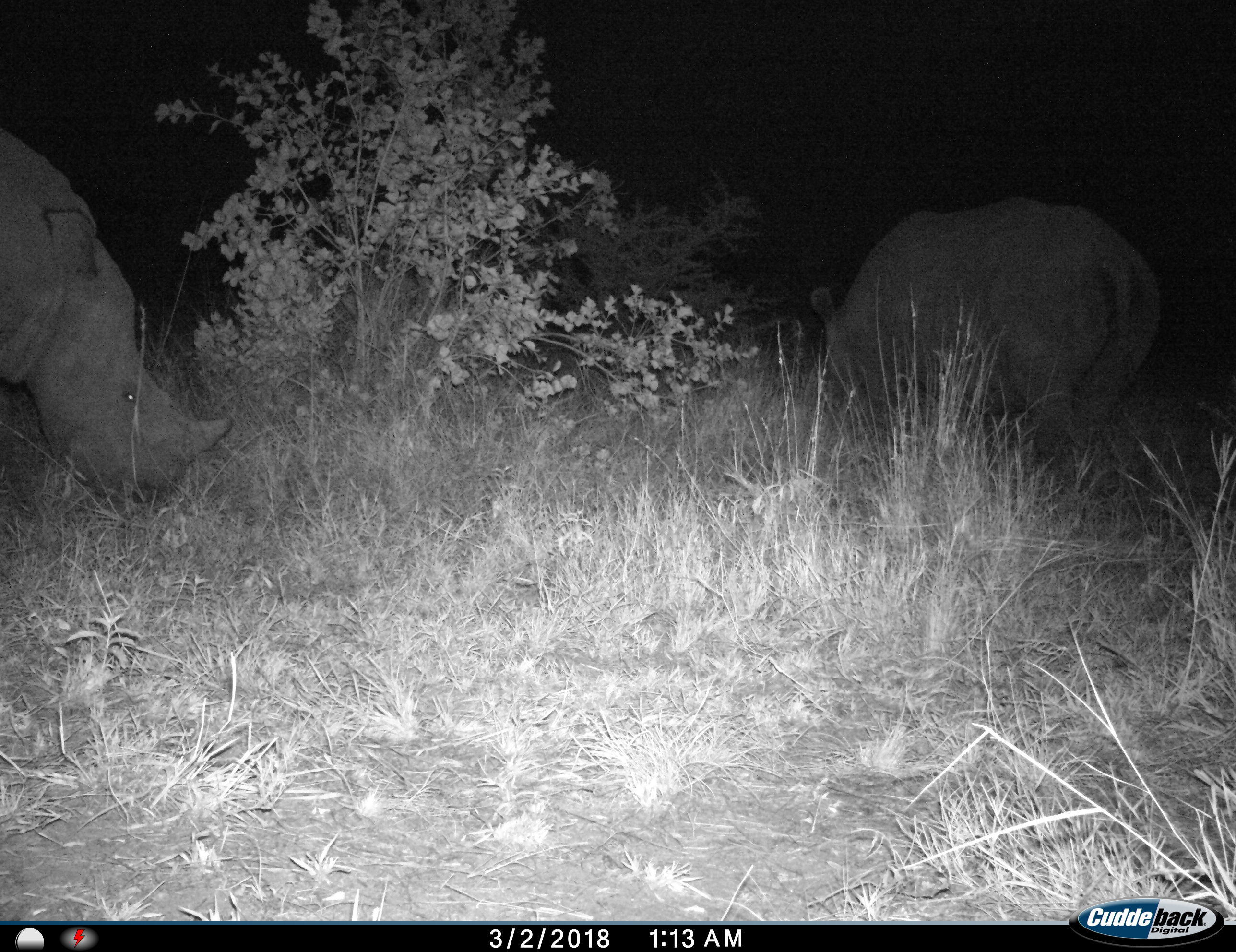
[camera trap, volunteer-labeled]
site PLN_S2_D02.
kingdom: Animalia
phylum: Chordata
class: Mammalia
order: Perissodactyla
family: Rhinocerotidae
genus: Ceratotherium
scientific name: Ceratotherium simum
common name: white rhinoceros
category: rhinoceroswhite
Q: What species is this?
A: Rhinoceroswhite (white rhinoceros) (Ceratotherium simum).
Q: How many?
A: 2.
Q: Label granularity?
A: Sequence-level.